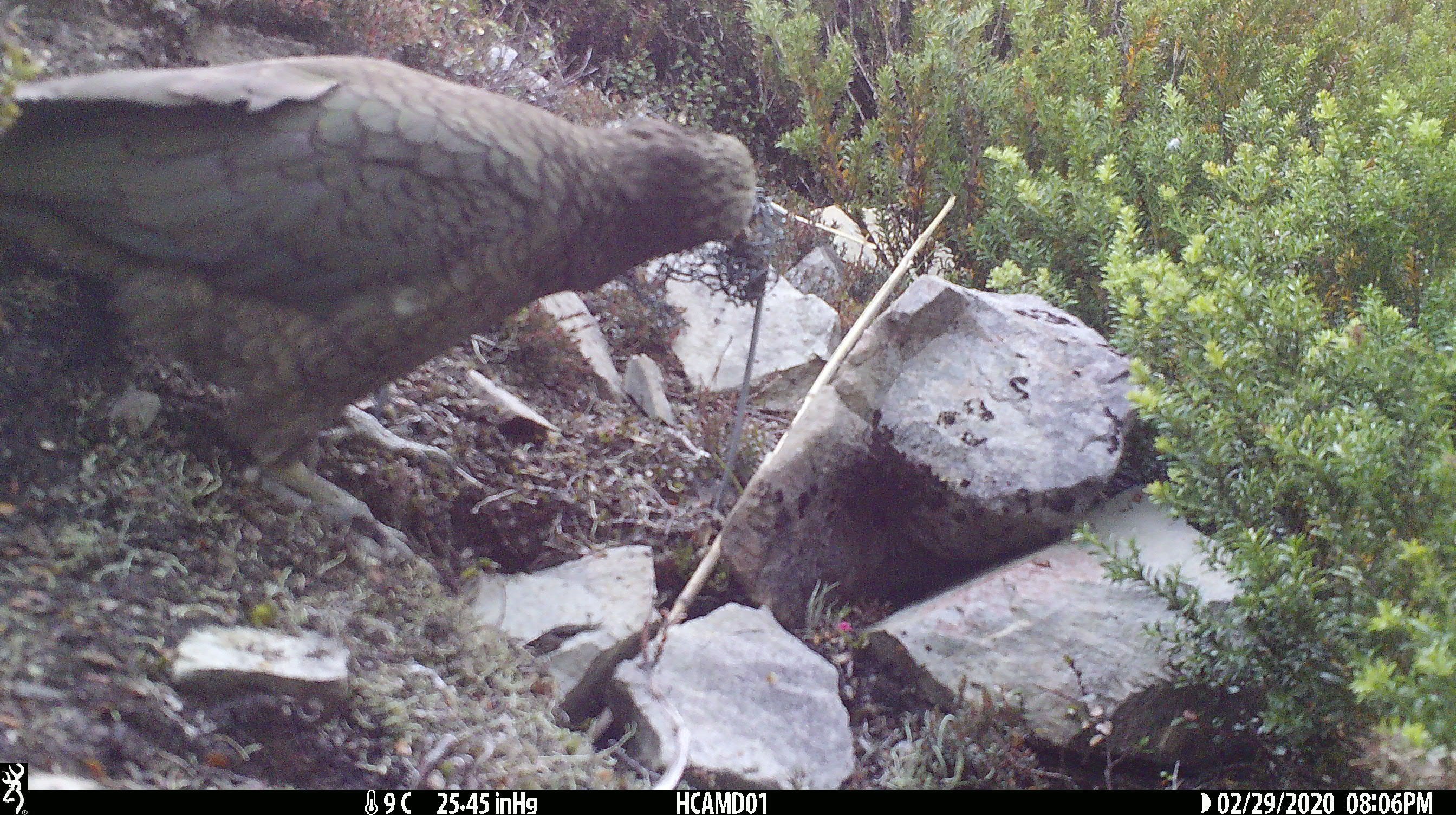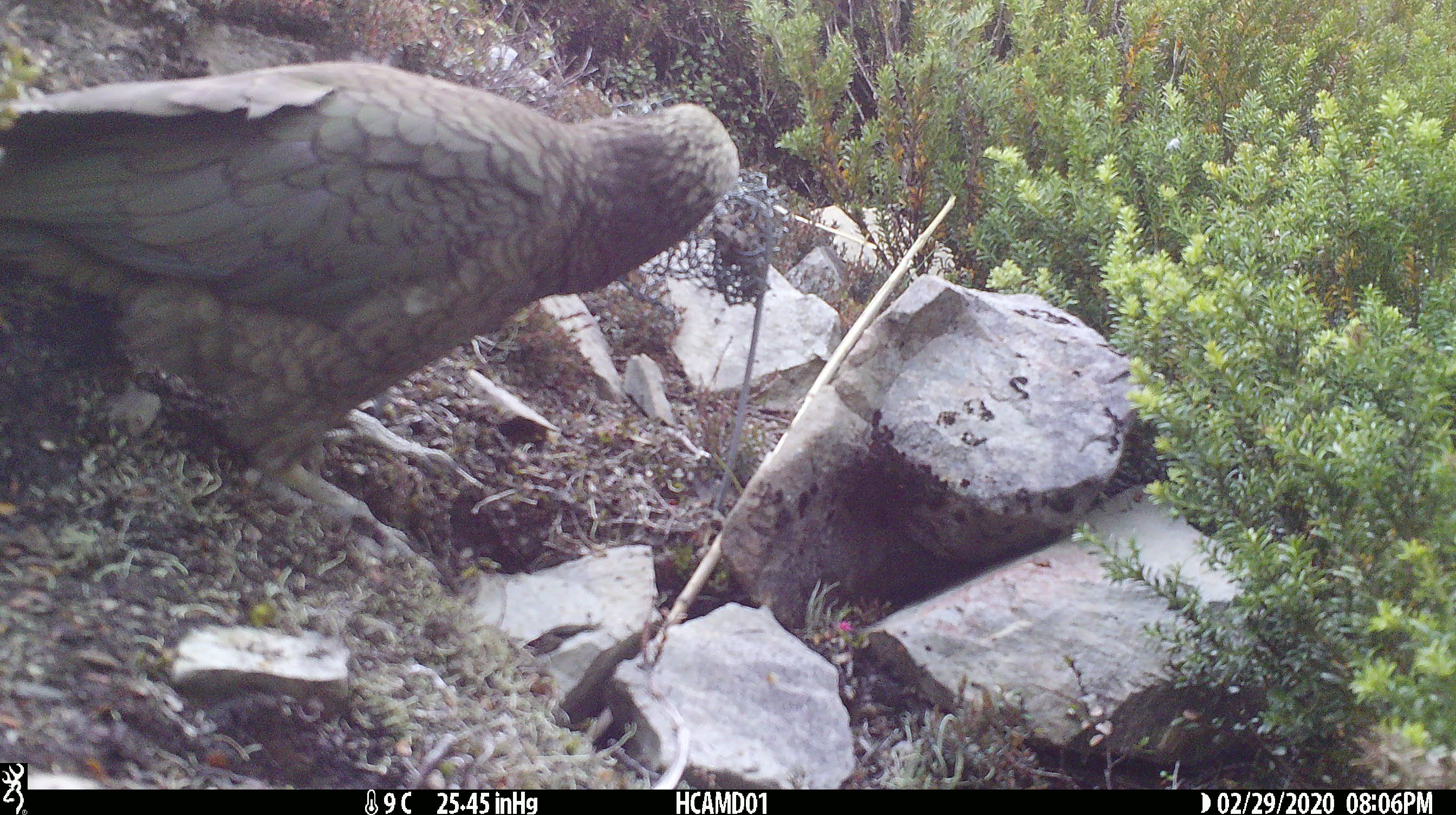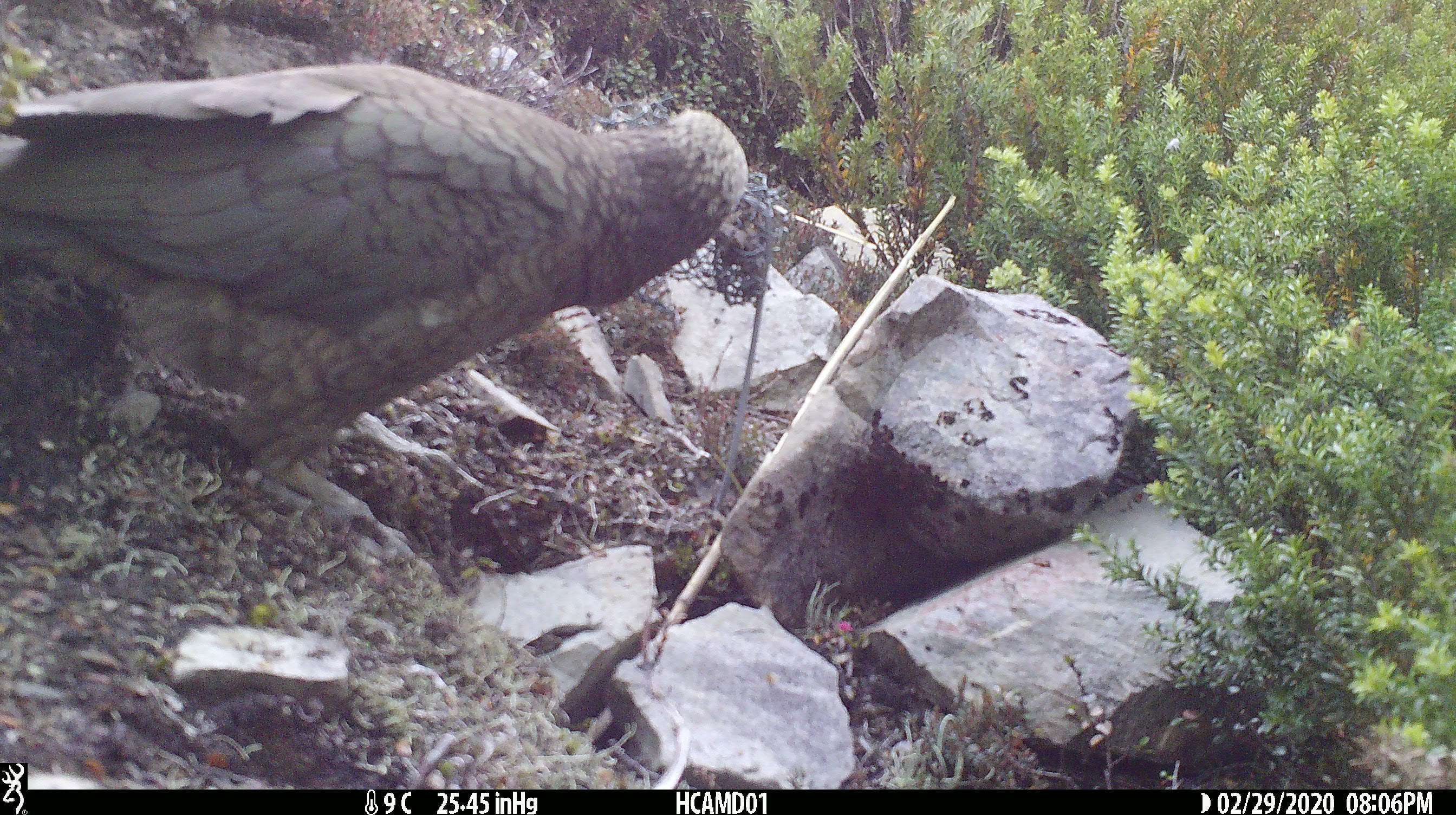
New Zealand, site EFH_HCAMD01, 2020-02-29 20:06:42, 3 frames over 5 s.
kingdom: Animalia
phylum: Chordata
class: Aves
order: Psittaciformes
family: Strigopidae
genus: Nestor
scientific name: Nestor notabilis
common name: kea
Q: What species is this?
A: Kea (Nestor notabilis).